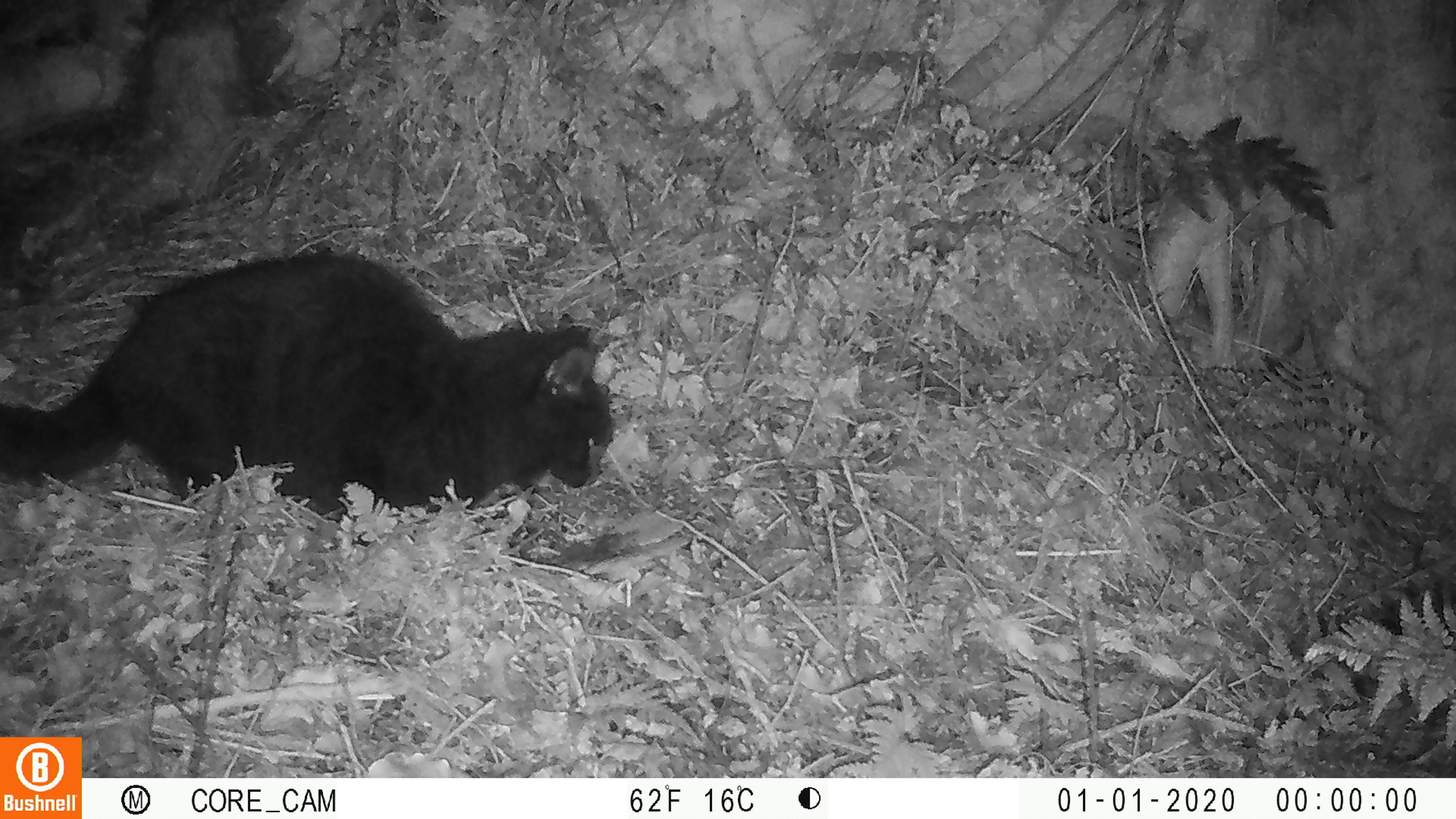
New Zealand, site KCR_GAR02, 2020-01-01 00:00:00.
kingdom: Animalia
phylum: Chordata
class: Mammalia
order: Carnivora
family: Felidae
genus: Felis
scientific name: Felis catus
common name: domestic cat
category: cat